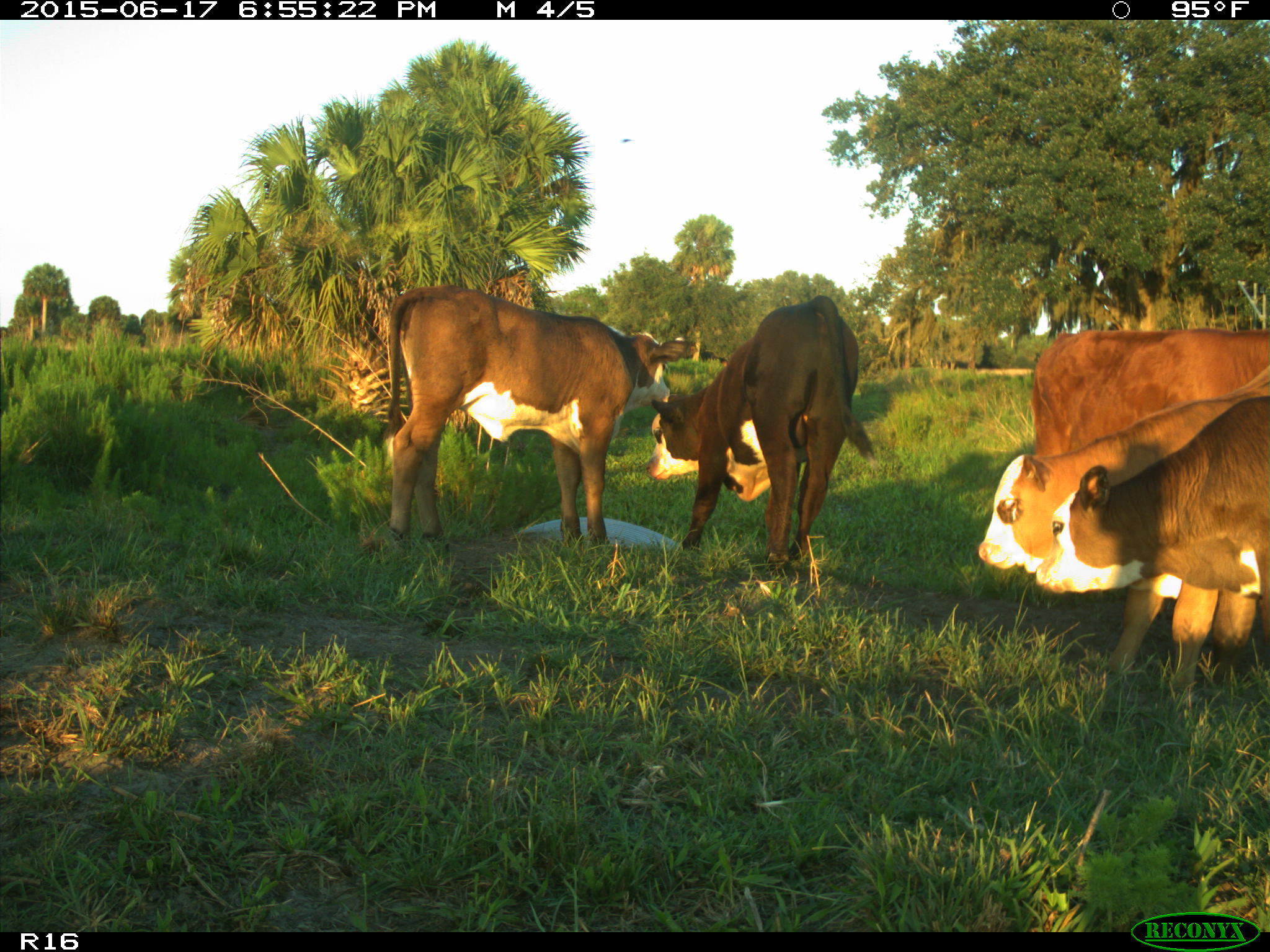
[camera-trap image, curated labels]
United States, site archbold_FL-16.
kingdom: Animalia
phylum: Chordata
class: Mammalia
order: Artiodactyla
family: Bovidae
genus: Bos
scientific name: Bos taurus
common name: domestic cow